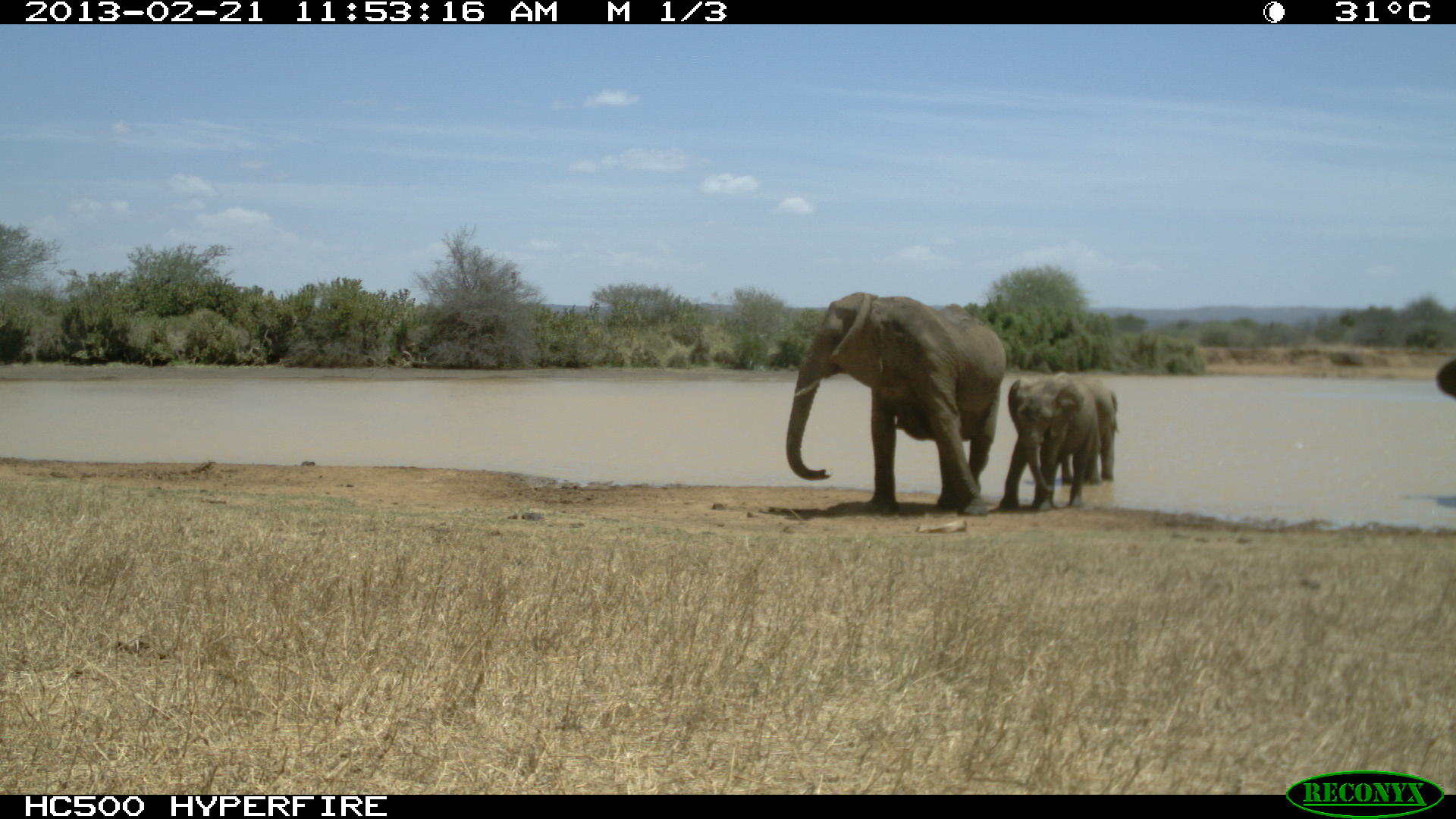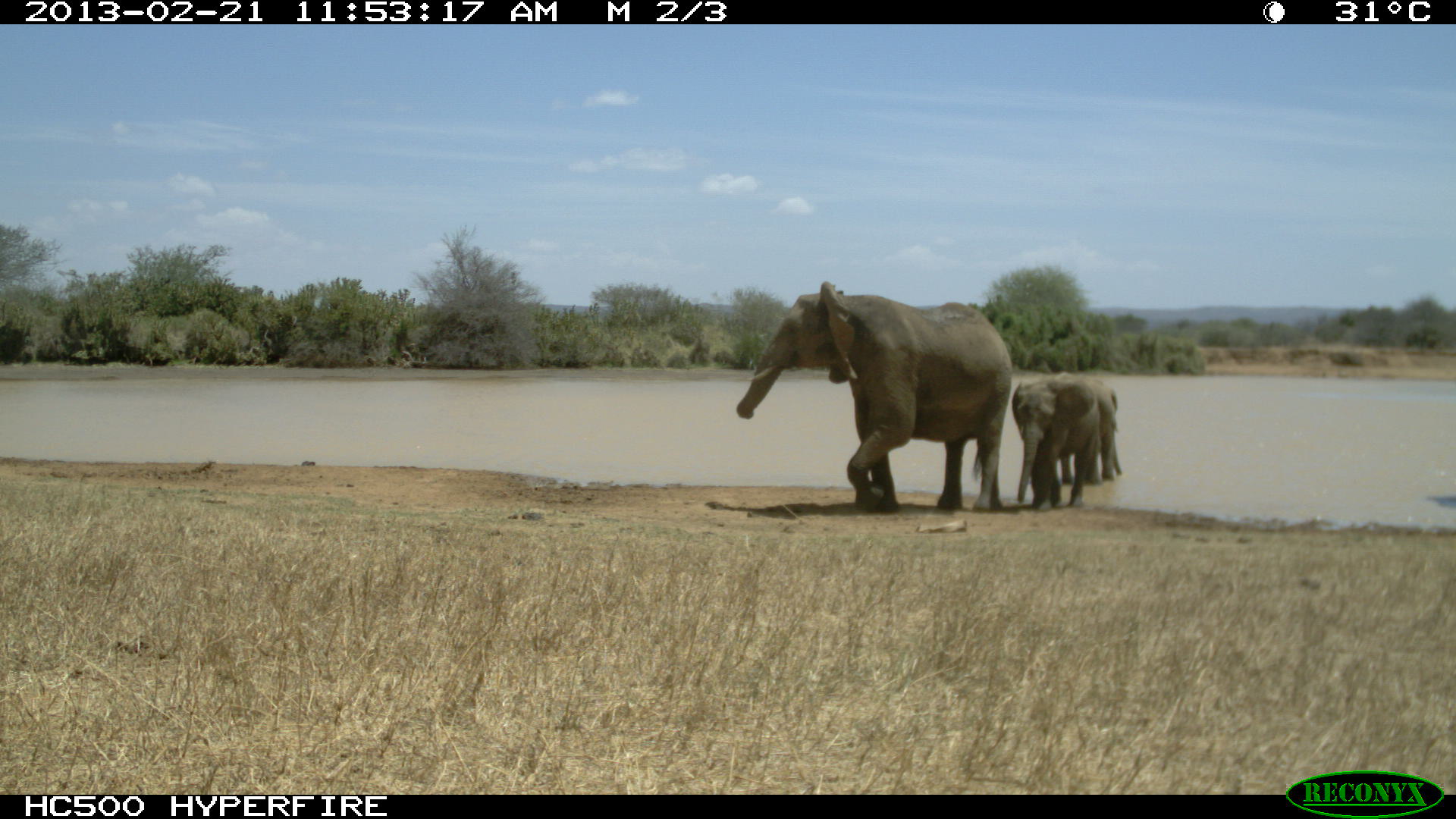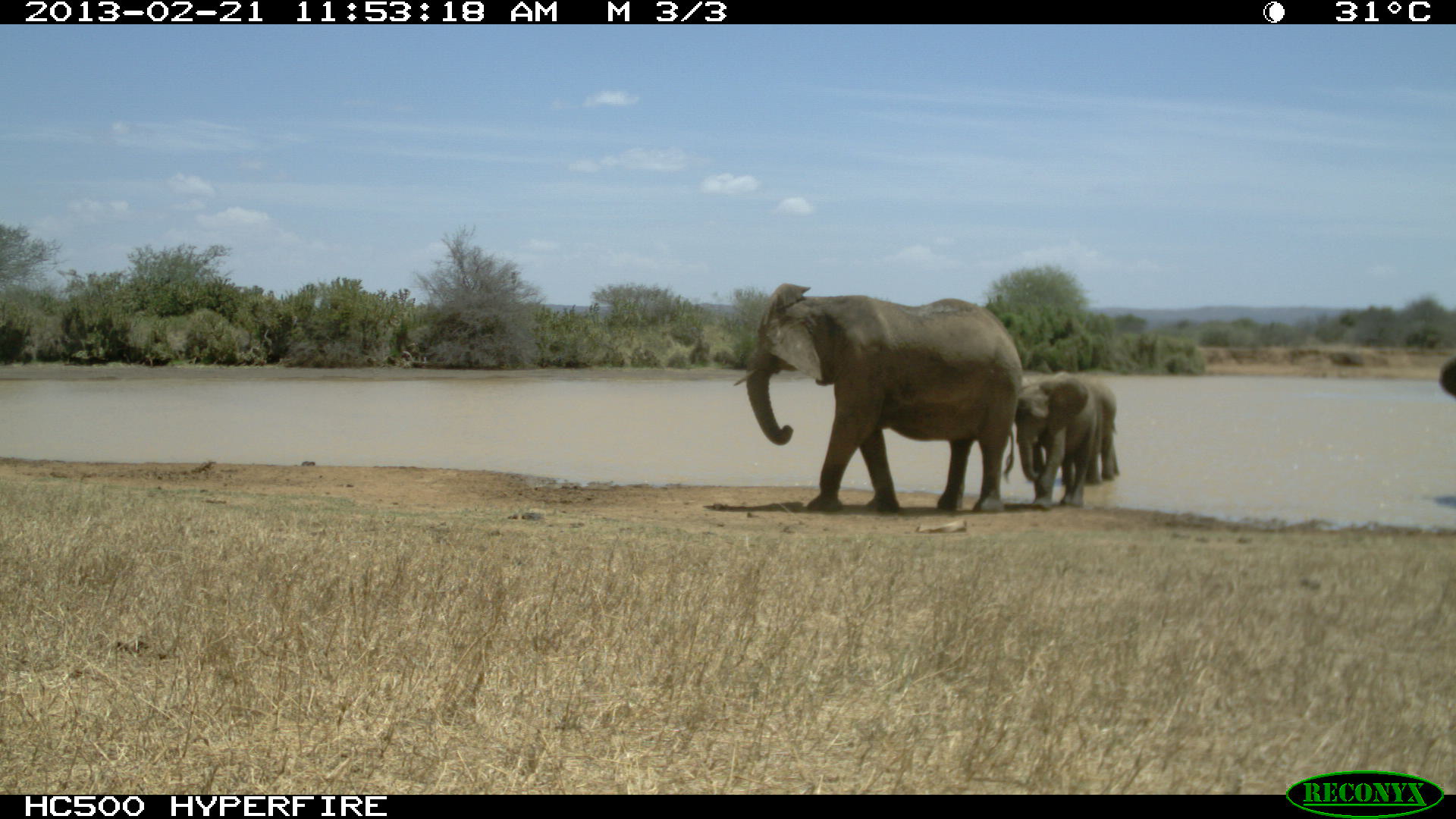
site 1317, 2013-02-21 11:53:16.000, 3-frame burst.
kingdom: Animalia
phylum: Chordata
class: Mammalia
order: Proboscidea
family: Elephantidae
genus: Loxodonta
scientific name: Loxodonta africana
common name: african bush elephant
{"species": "Loxodonta africana (african bush elephant)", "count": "10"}